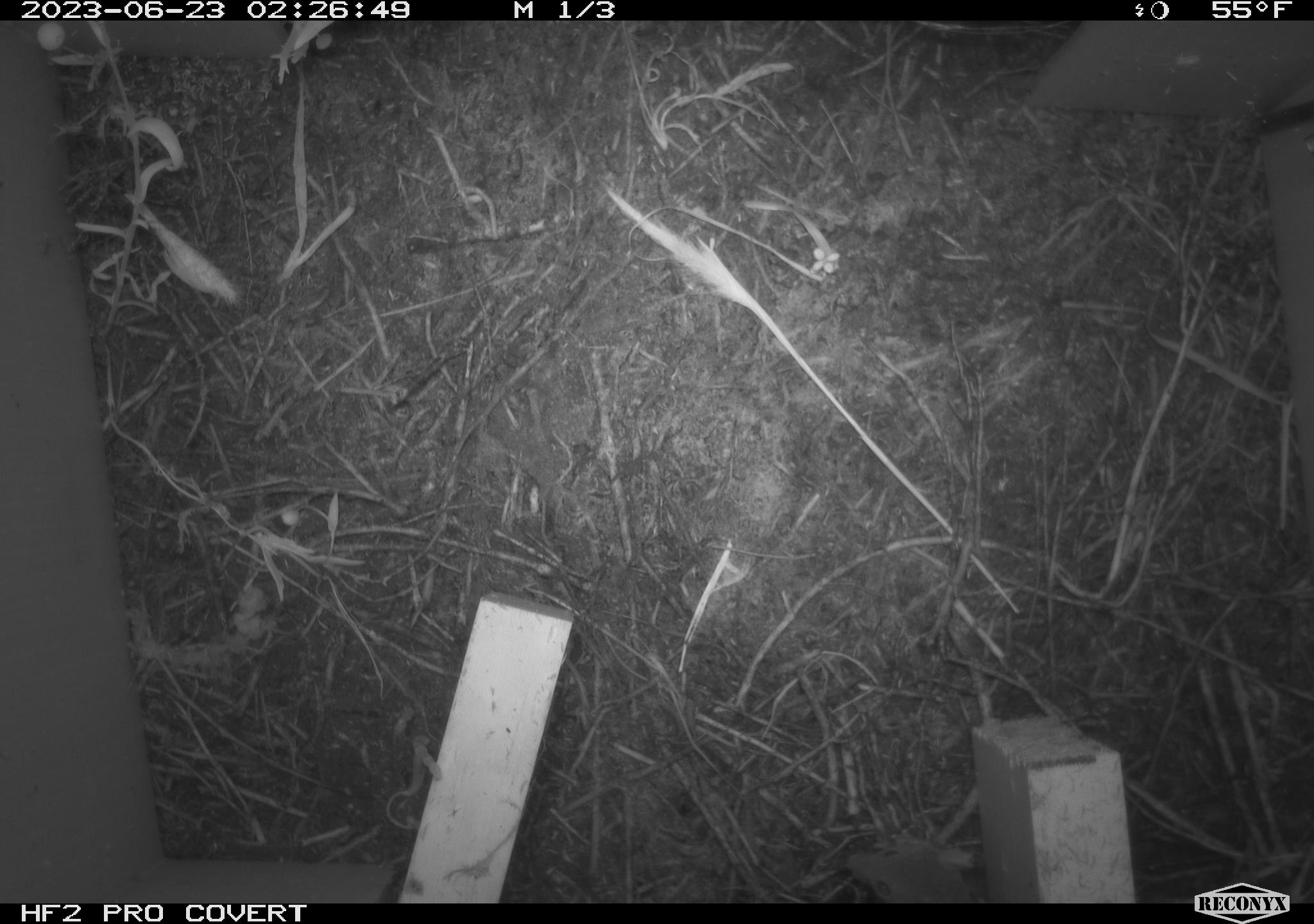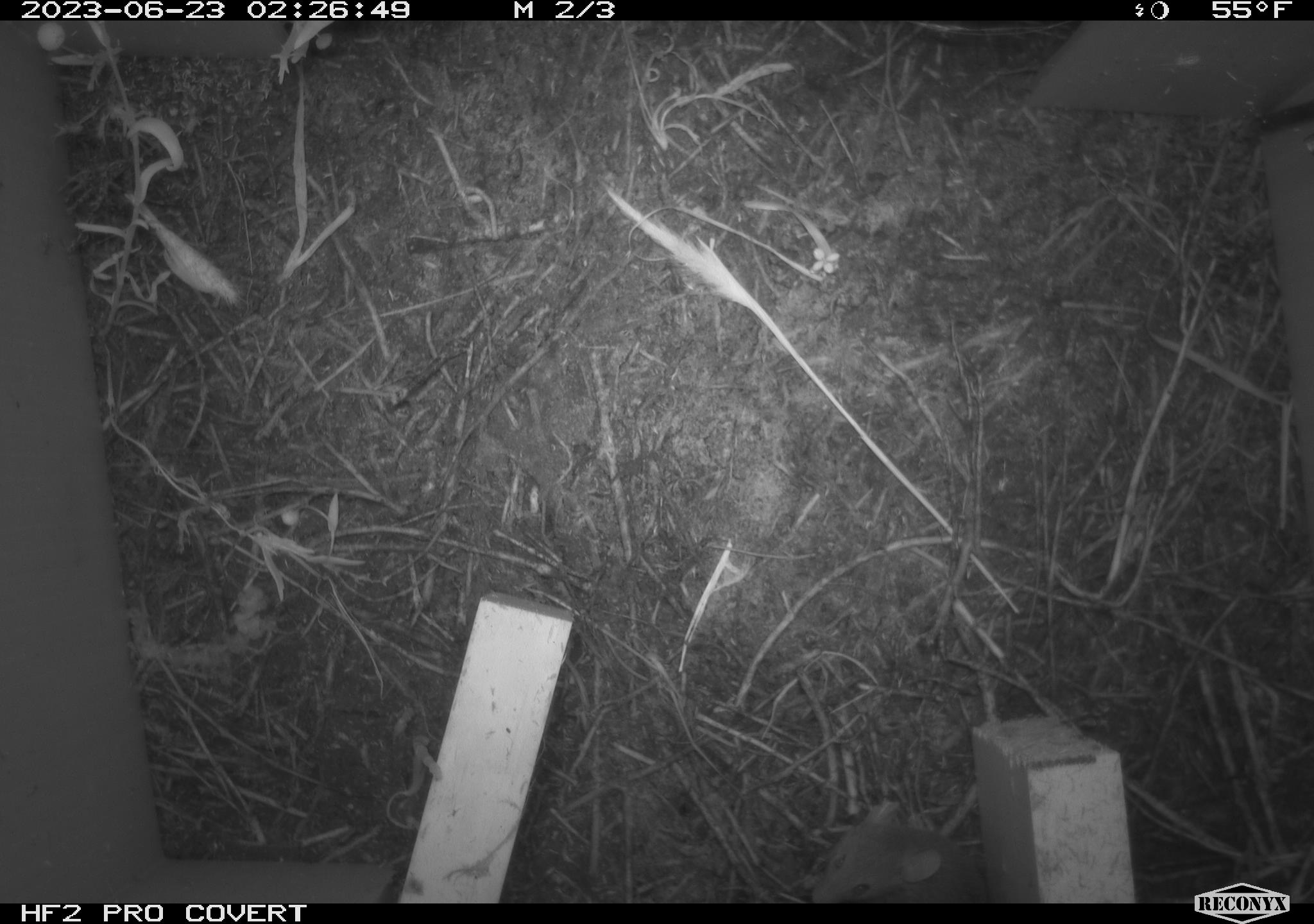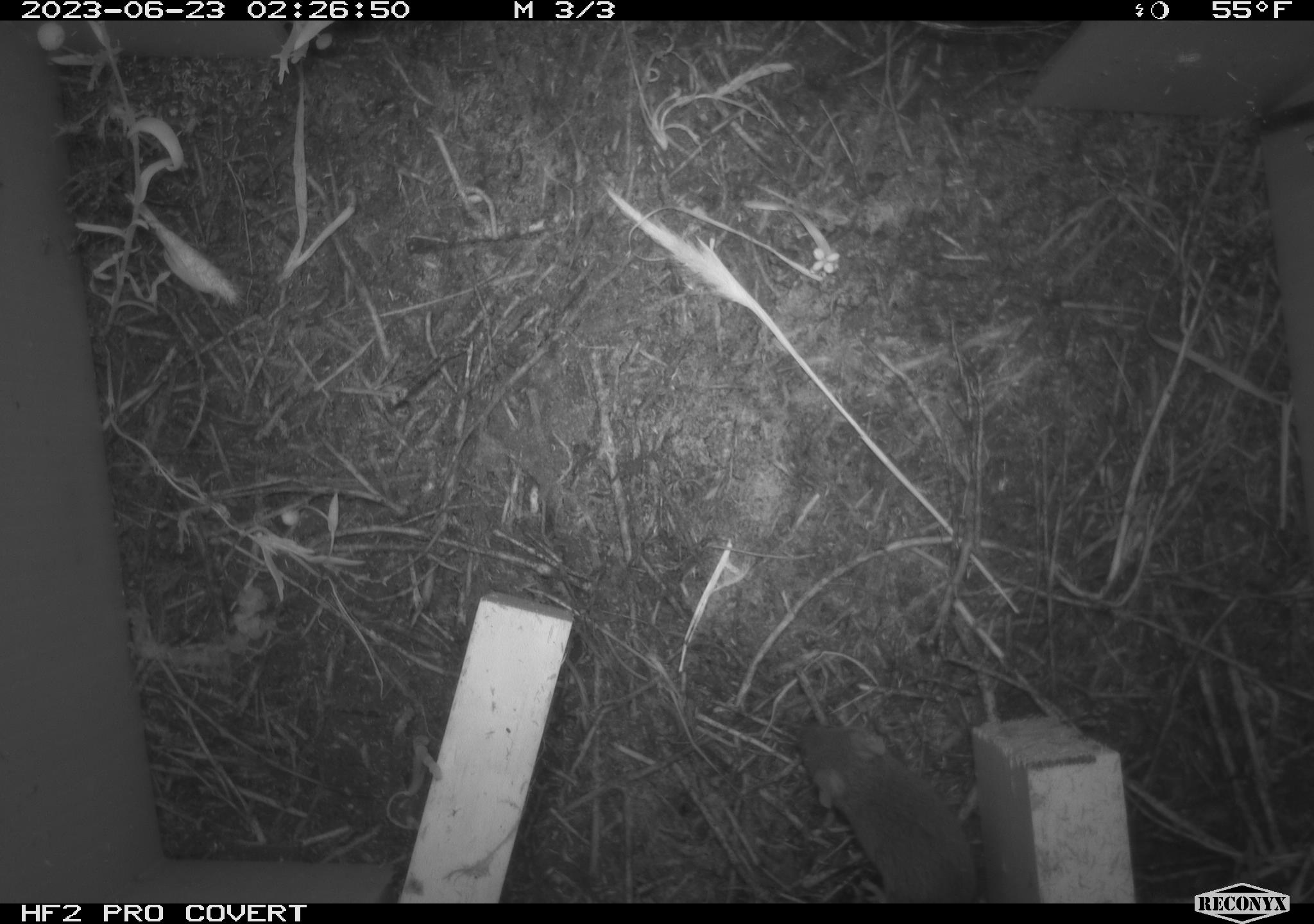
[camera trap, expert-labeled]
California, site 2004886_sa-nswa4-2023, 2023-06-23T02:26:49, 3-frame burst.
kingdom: Animalia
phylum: Chordata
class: Mammalia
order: Rodentia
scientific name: Rodentia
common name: mouse species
Mouse species (Rodentia).